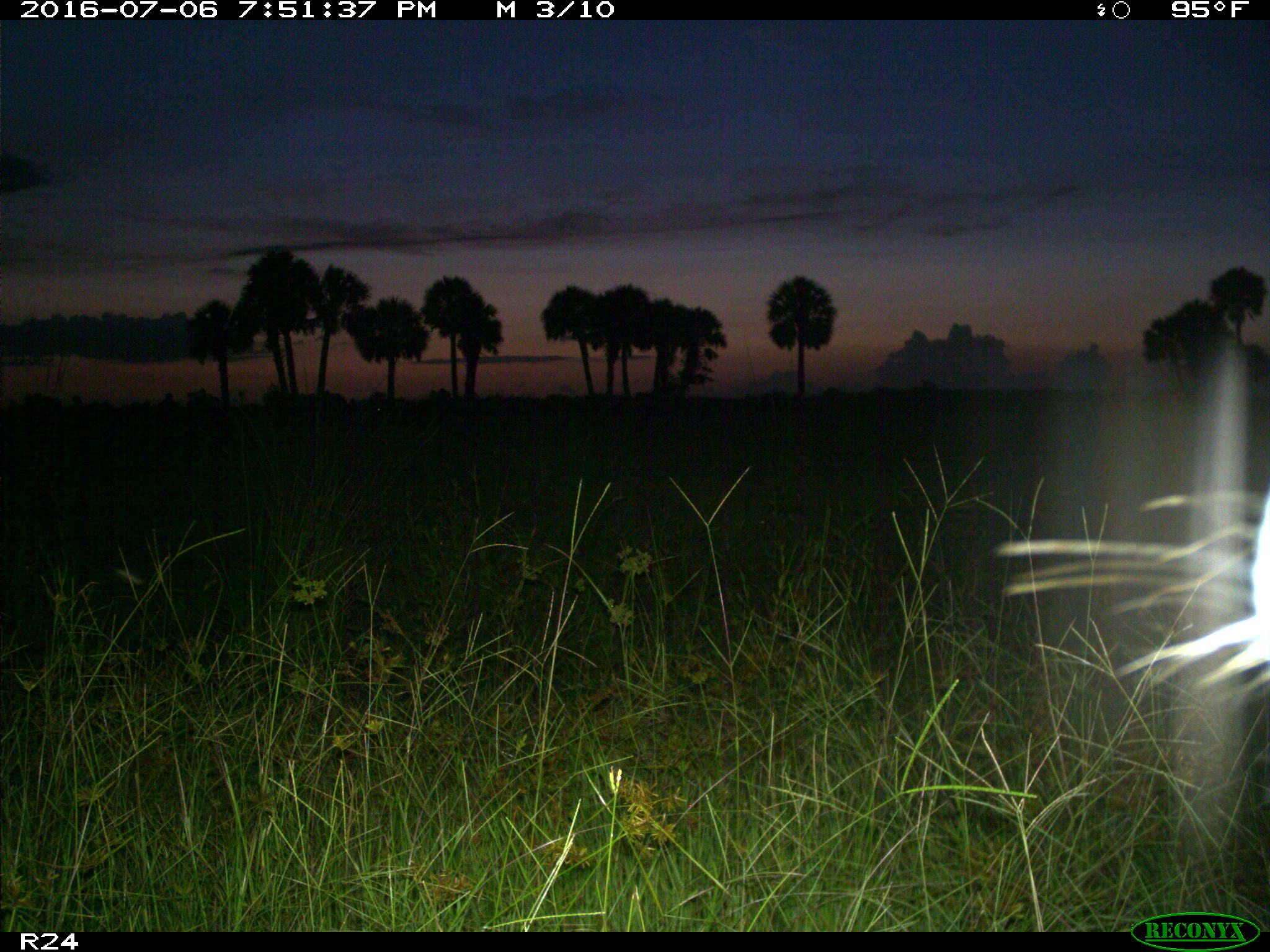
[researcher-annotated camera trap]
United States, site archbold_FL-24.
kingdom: Animalia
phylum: Chordata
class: Mammalia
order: Artiodactyla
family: Bovidae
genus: Bos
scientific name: Bos taurus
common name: domestic cow